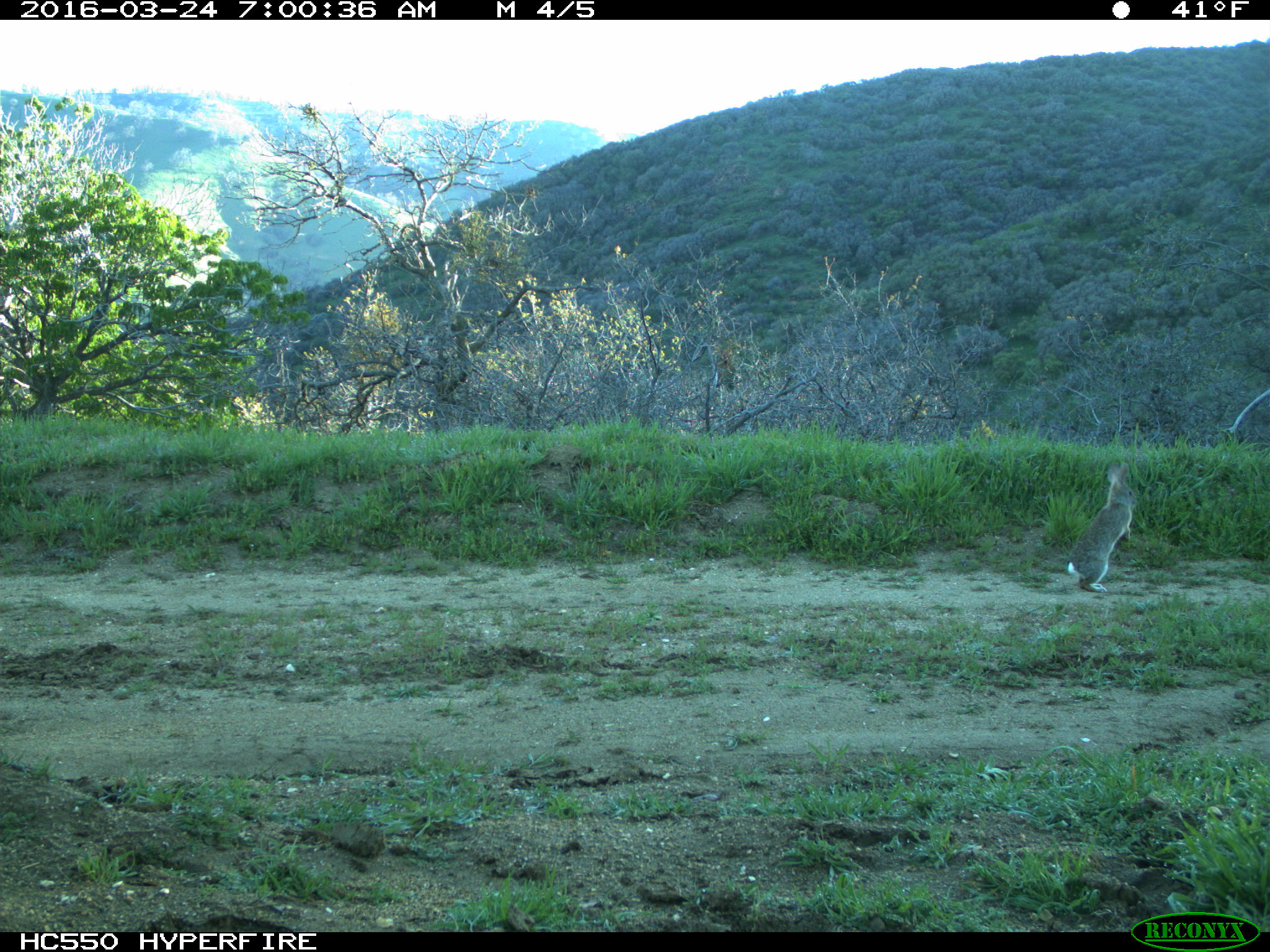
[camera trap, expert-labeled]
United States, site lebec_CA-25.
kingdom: Animalia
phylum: Chordata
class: Mammalia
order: Lagomorpha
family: Leporidae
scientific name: Leporidae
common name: rabbits and hares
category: unidentified rabbit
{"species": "unidentified rabbit (rabbits and hares) (Leporidae)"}